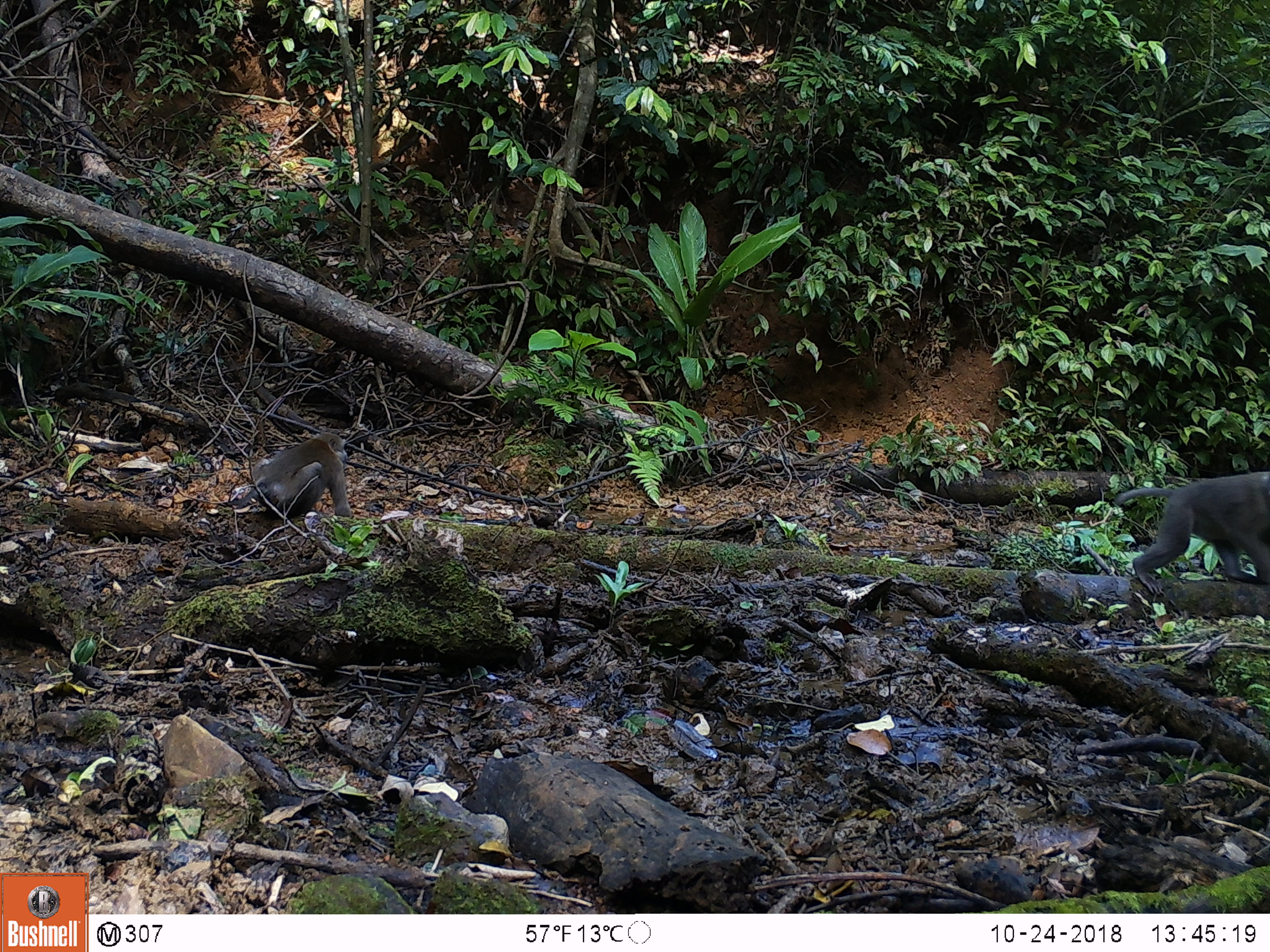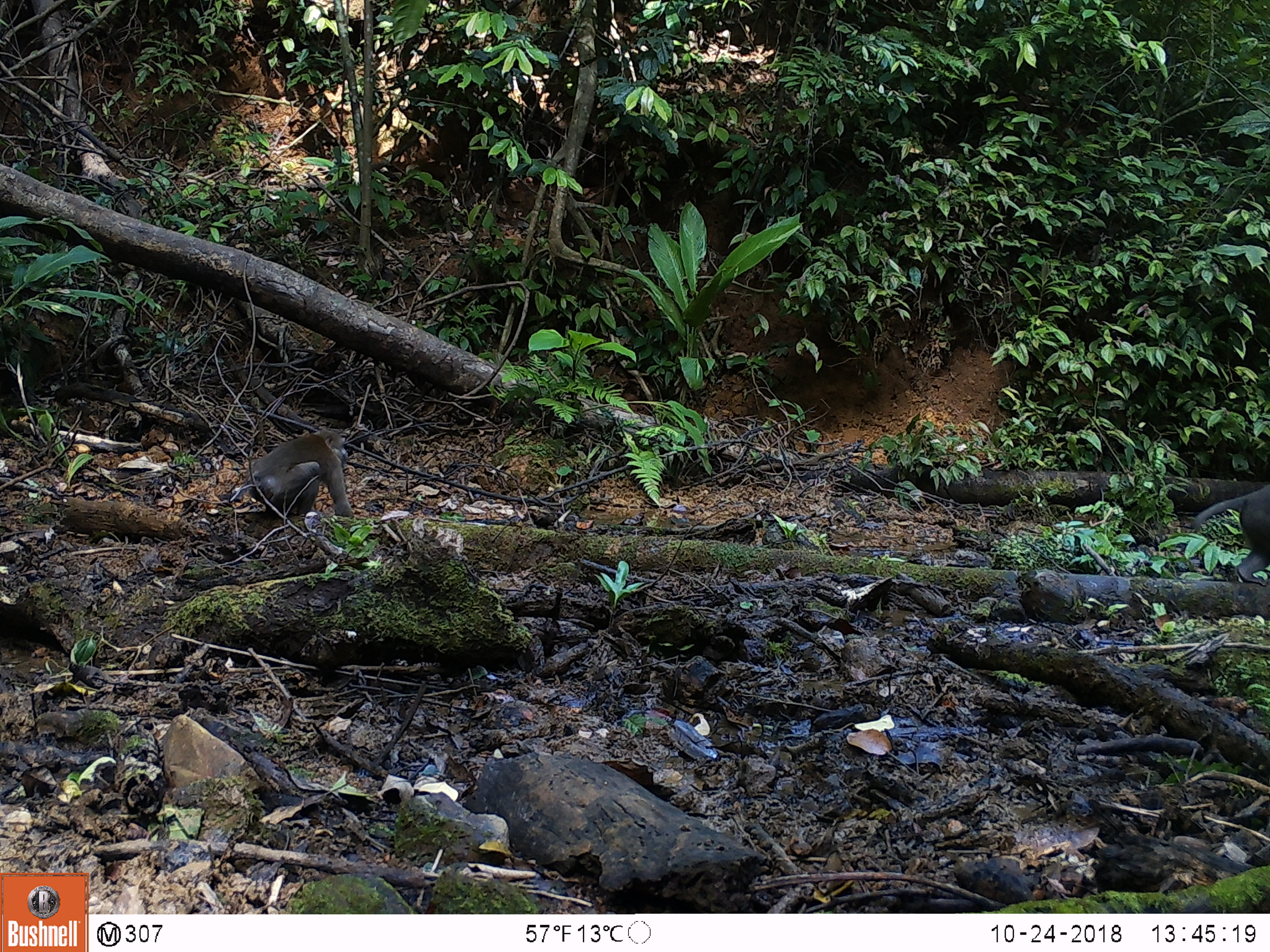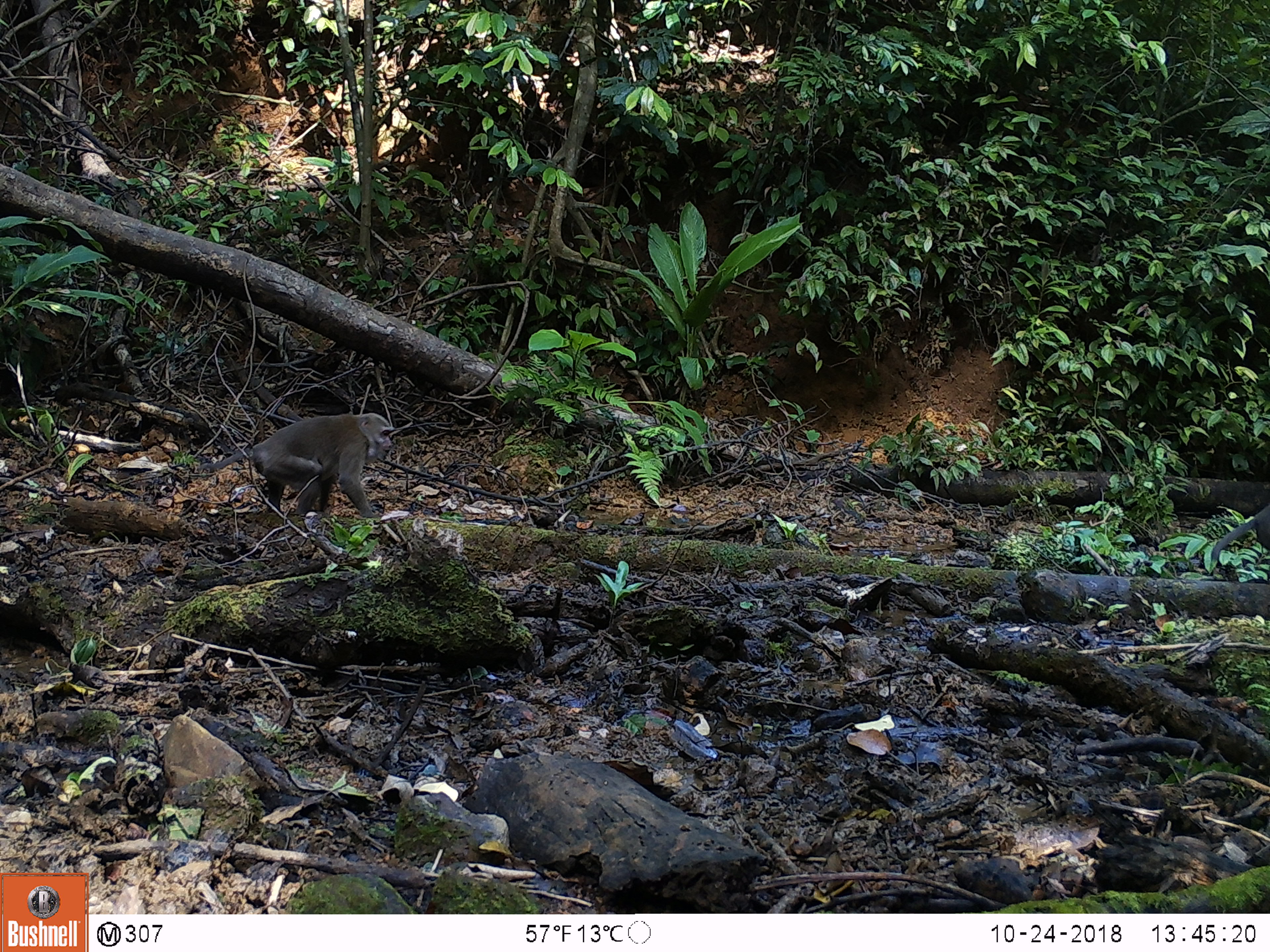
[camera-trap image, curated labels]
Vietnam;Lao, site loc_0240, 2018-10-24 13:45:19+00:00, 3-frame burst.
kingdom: Animalia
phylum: Chordata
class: Mammalia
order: Primates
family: Cercopithecidae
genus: Macaca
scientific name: Macaca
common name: macaques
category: assam or rhesus macaque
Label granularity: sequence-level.